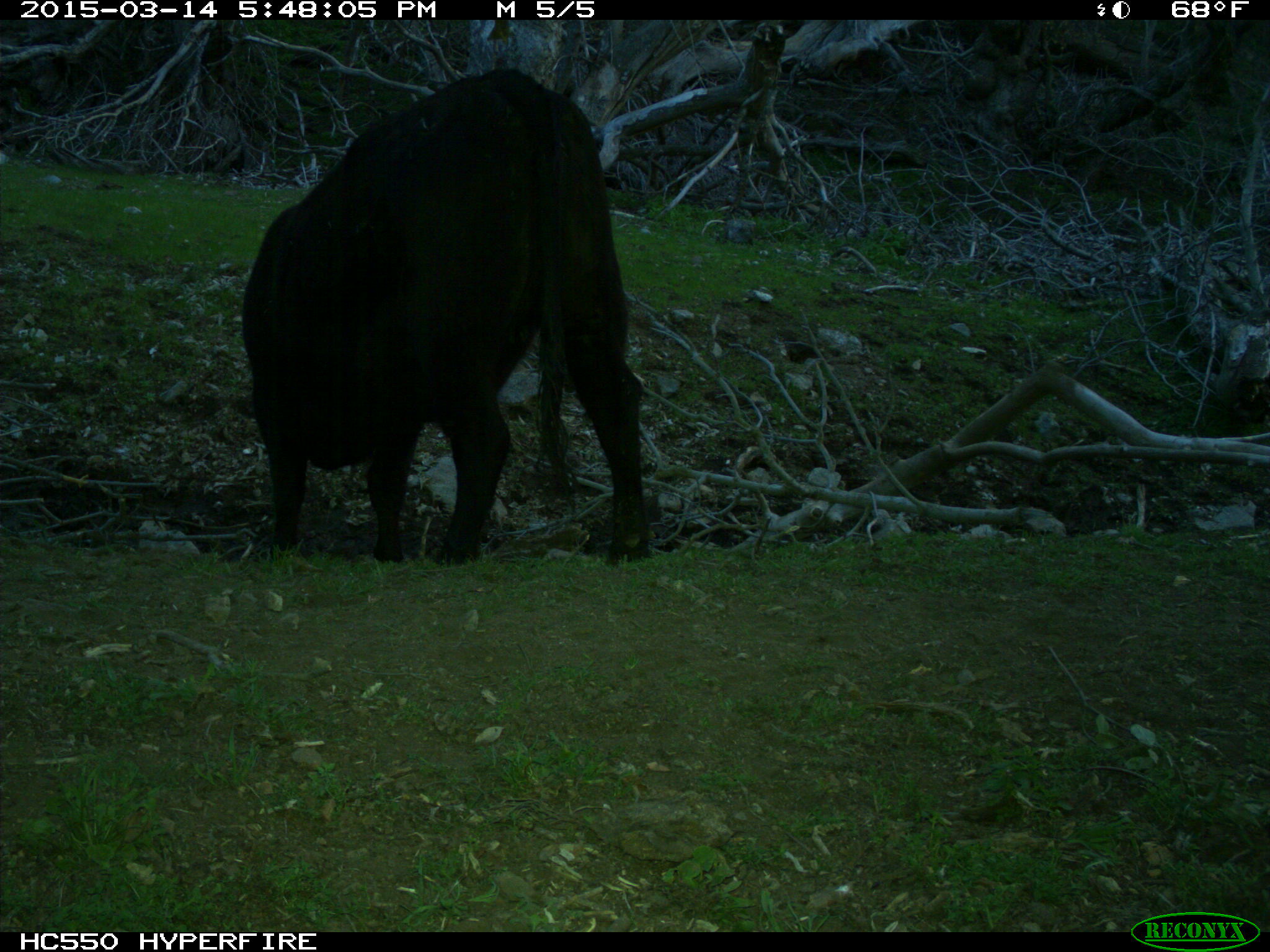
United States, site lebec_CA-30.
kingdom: Animalia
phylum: Chordata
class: Mammalia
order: Artiodactyla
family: Bovidae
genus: Bos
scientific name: Bos taurus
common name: domestic cow